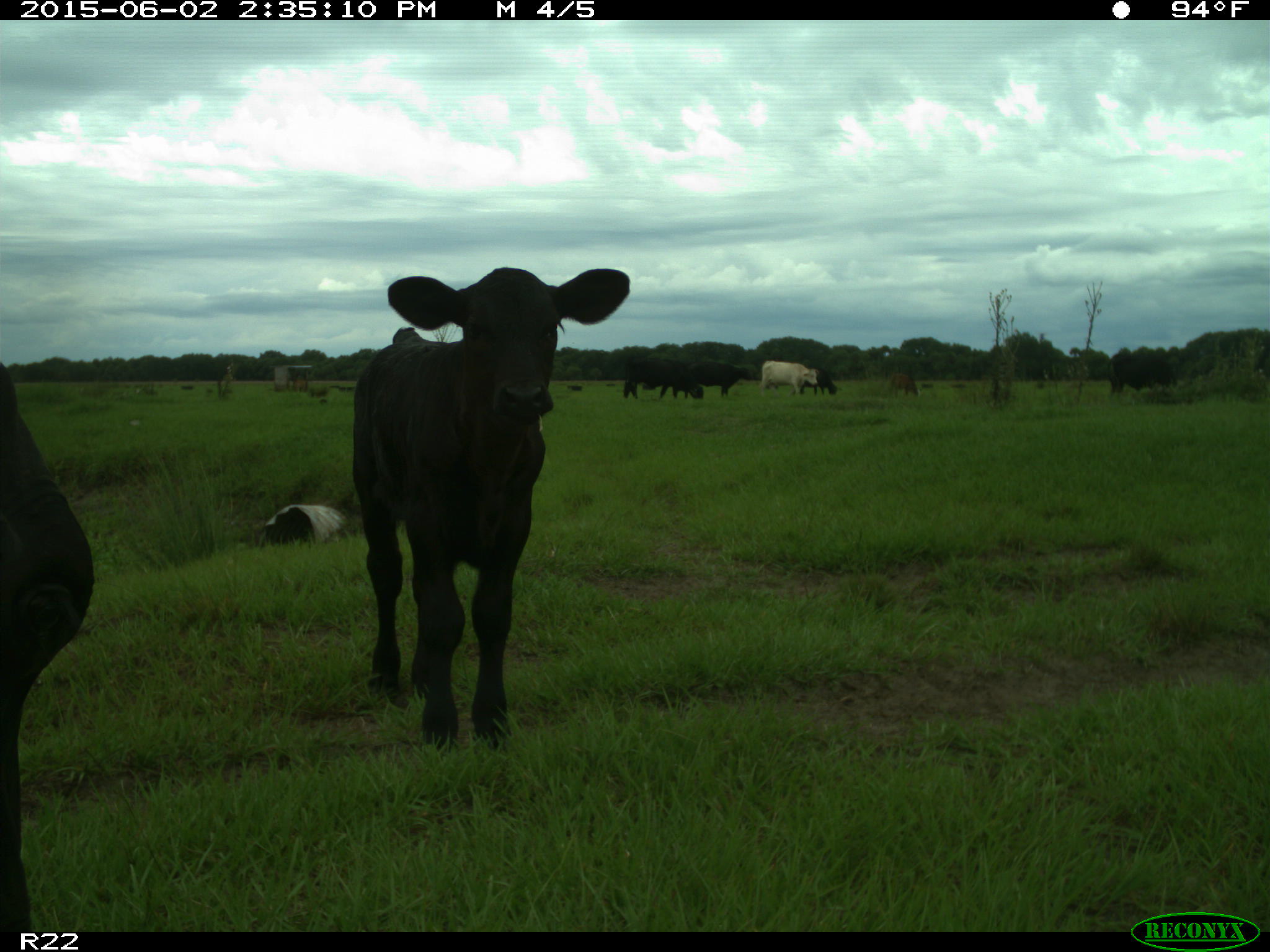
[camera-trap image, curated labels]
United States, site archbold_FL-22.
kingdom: Animalia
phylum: Chordata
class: Mammalia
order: Artiodactyla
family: Bovidae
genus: Bos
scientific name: Bos taurus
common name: domestic cow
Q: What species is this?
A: Bos taurus (domestic cow).